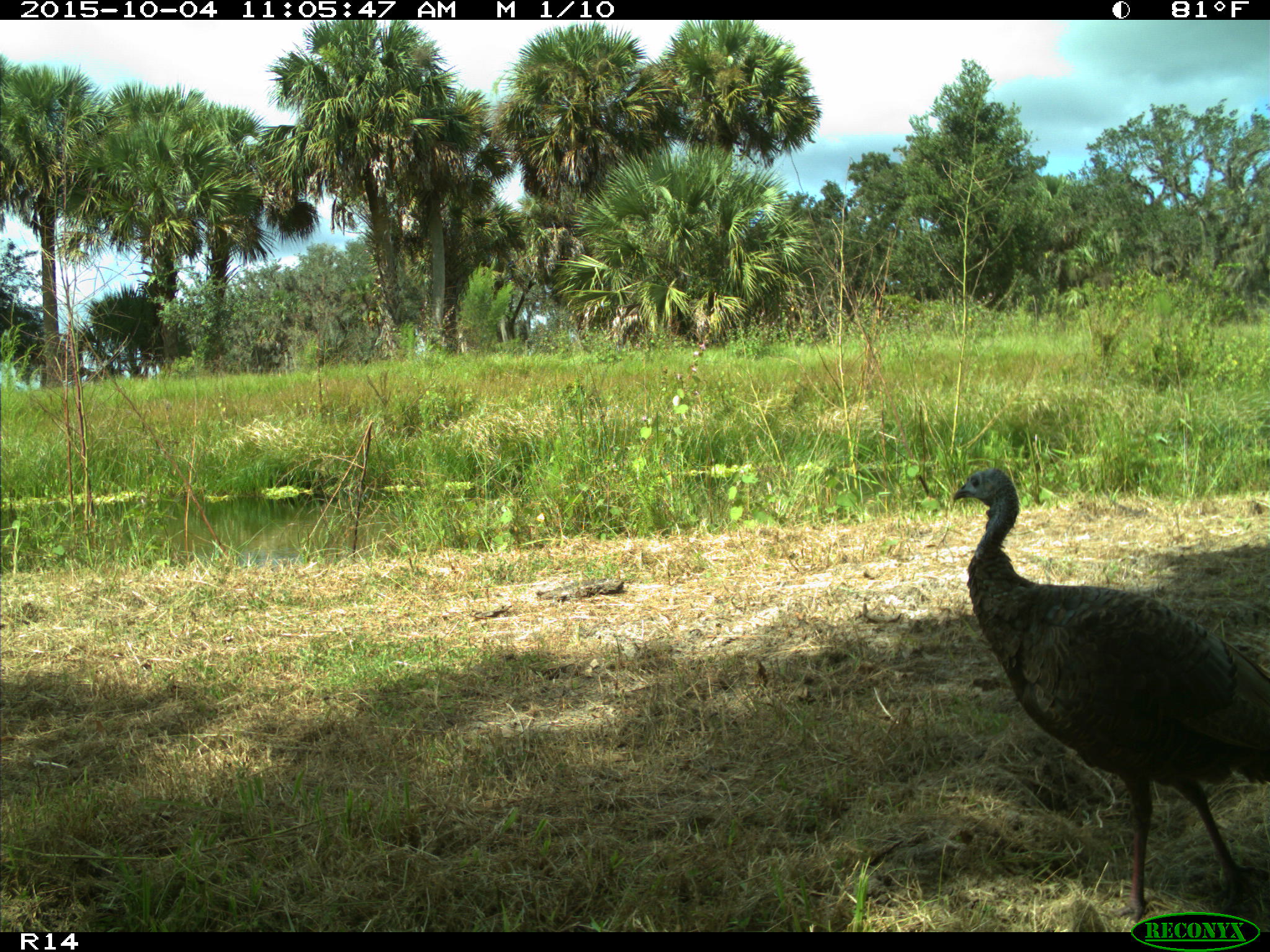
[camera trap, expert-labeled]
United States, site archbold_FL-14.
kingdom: Animalia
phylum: Chordata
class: Aves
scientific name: Aves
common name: birds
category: unidentified bird